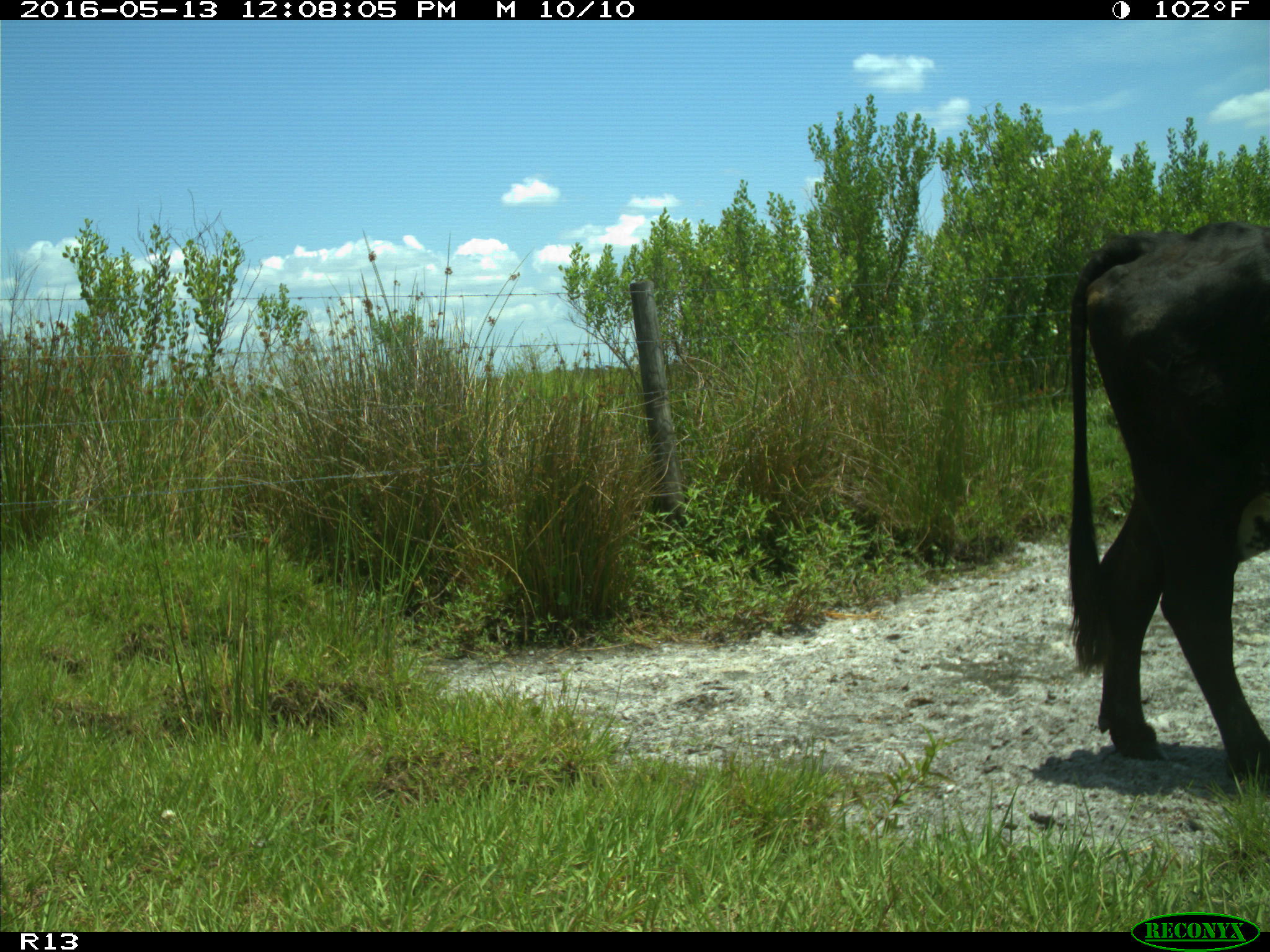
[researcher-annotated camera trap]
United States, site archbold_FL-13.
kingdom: Animalia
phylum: Chordata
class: Mammalia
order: Artiodactyla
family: Bovidae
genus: Bos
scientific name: Bos taurus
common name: domestic cow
Bos taurus (domestic cow).